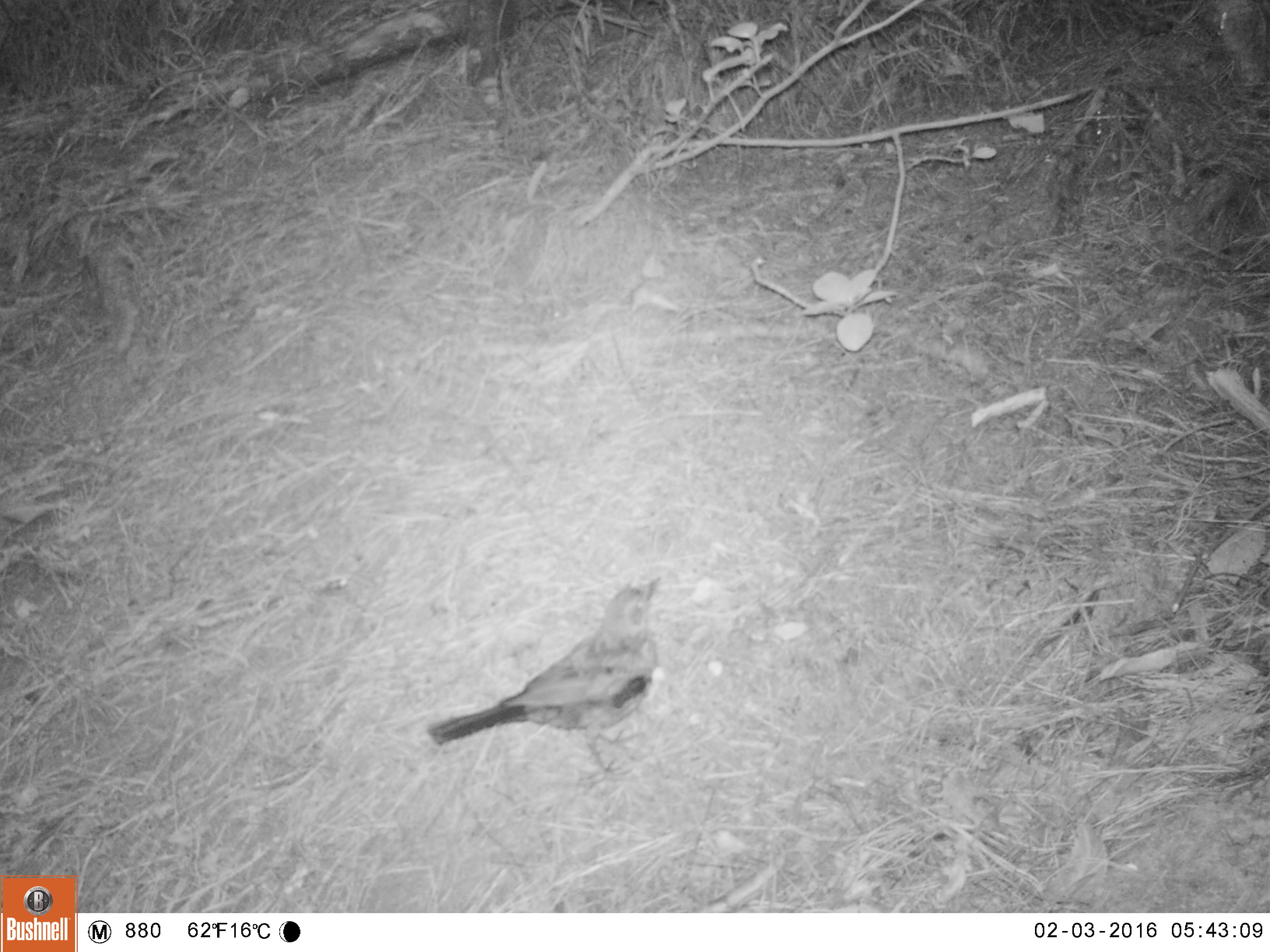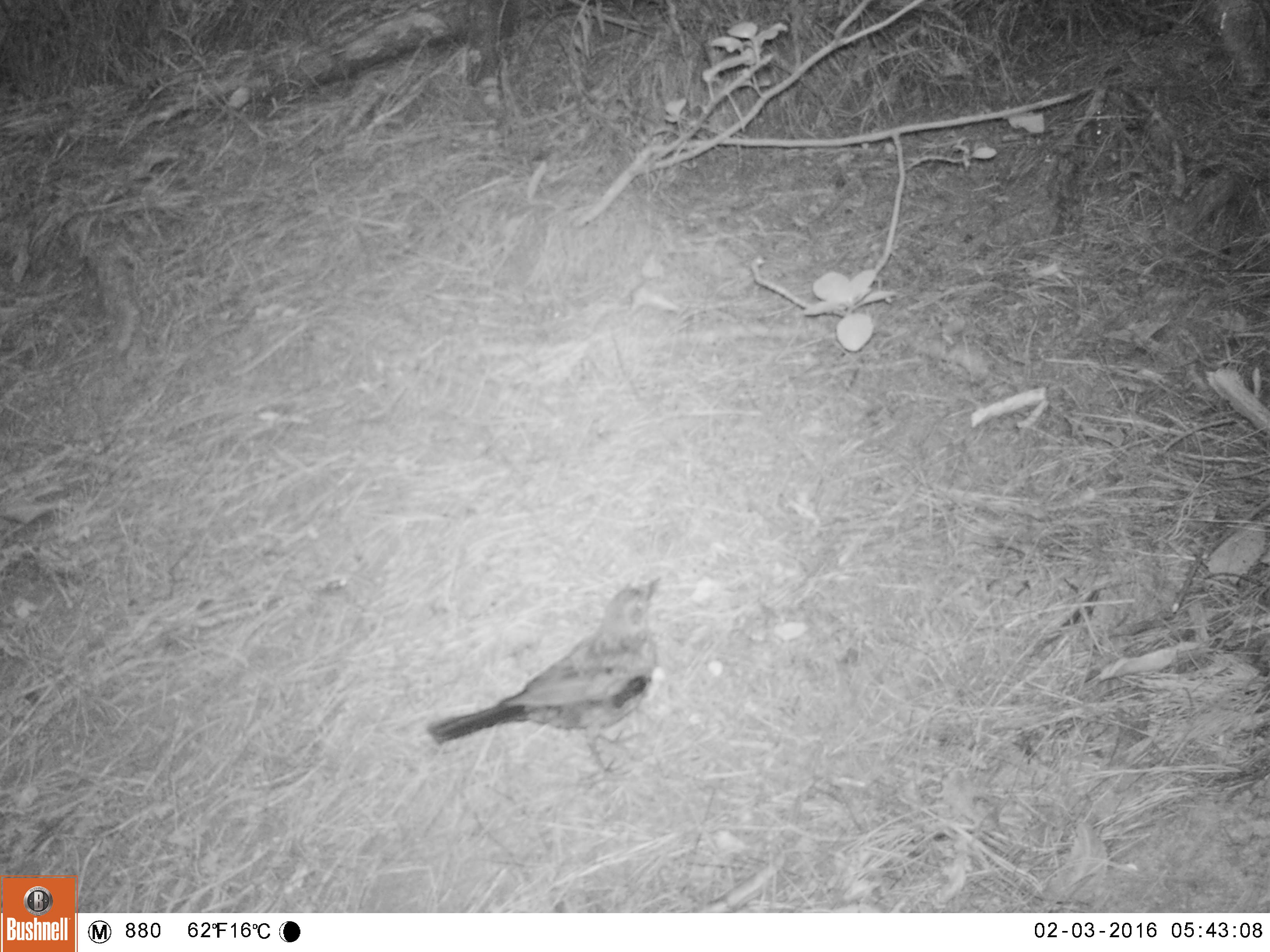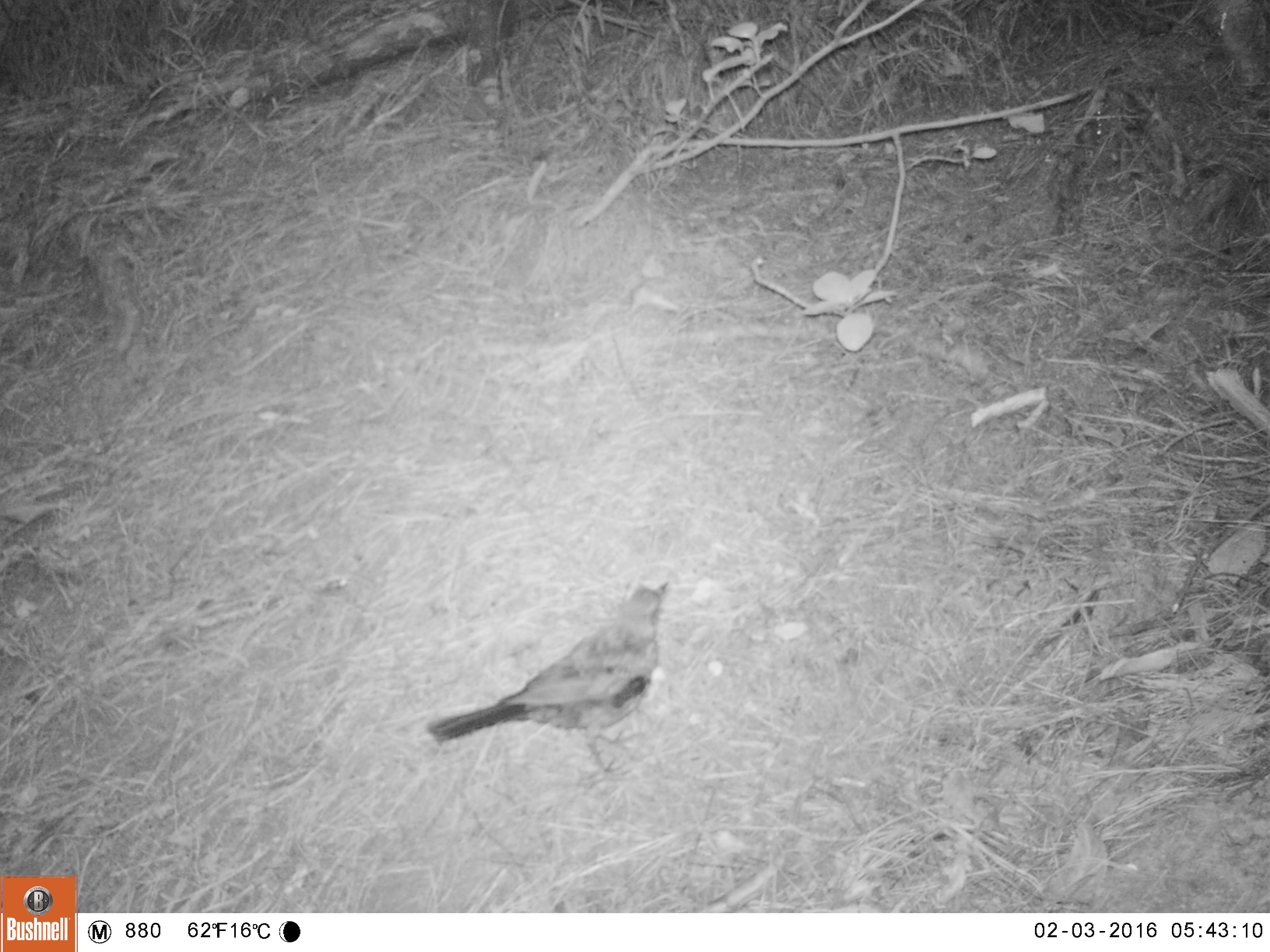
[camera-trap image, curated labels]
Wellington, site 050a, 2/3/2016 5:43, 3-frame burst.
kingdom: Animalia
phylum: Chordata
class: Aves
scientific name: Aves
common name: bird